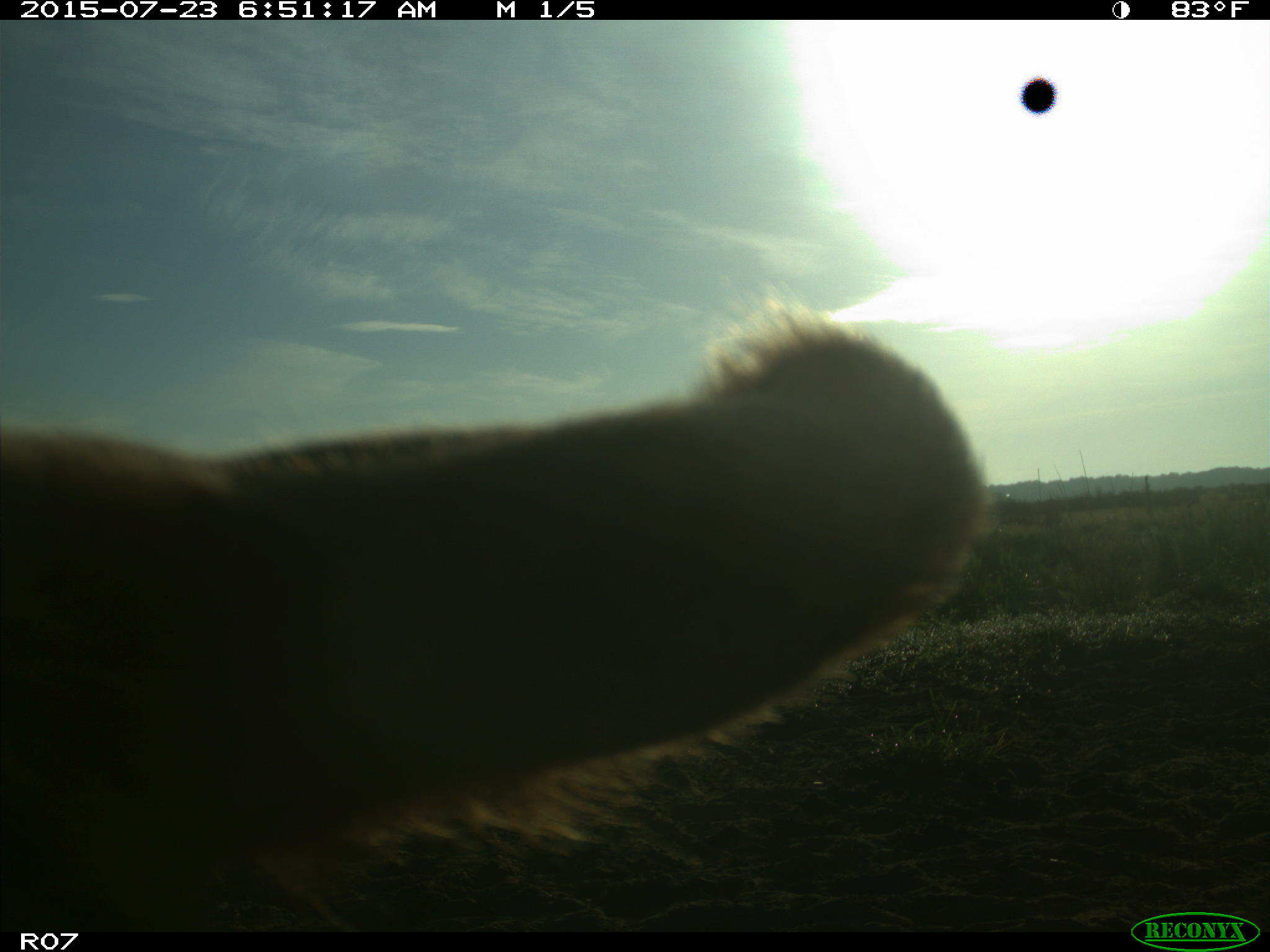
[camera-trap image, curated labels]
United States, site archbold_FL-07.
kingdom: Animalia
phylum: Chordata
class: Mammalia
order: Artiodactyla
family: Bovidae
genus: Bos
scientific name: Bos taurus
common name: domestic cow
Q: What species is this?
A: Bos taurus (domestic cow).